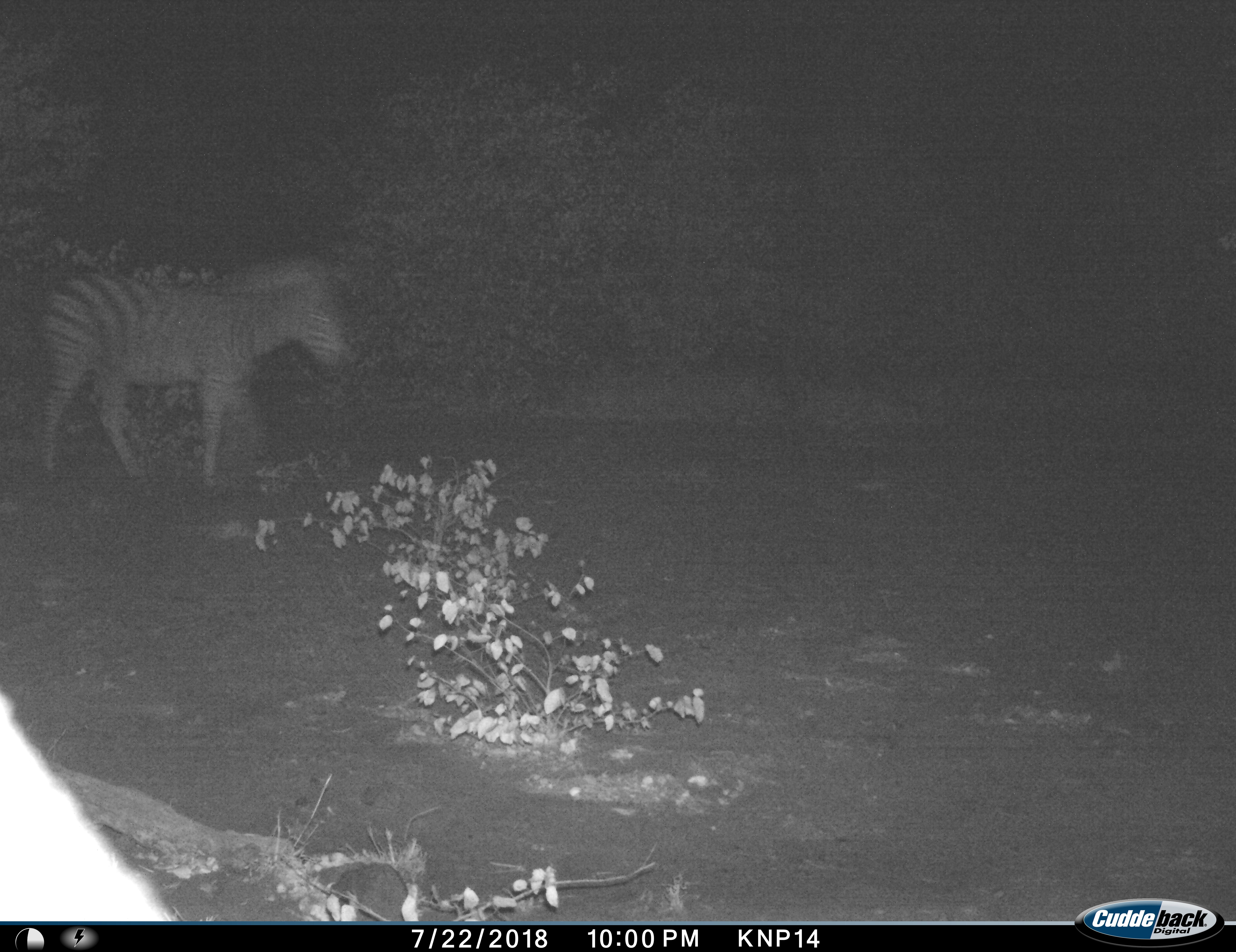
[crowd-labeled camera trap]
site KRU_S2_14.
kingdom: Animalia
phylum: Chordata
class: Mammalia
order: Perissodactyla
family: Equidae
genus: Equus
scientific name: Equus quagga burchellii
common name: burchell's zebra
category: zebraburchells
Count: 1.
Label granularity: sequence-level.